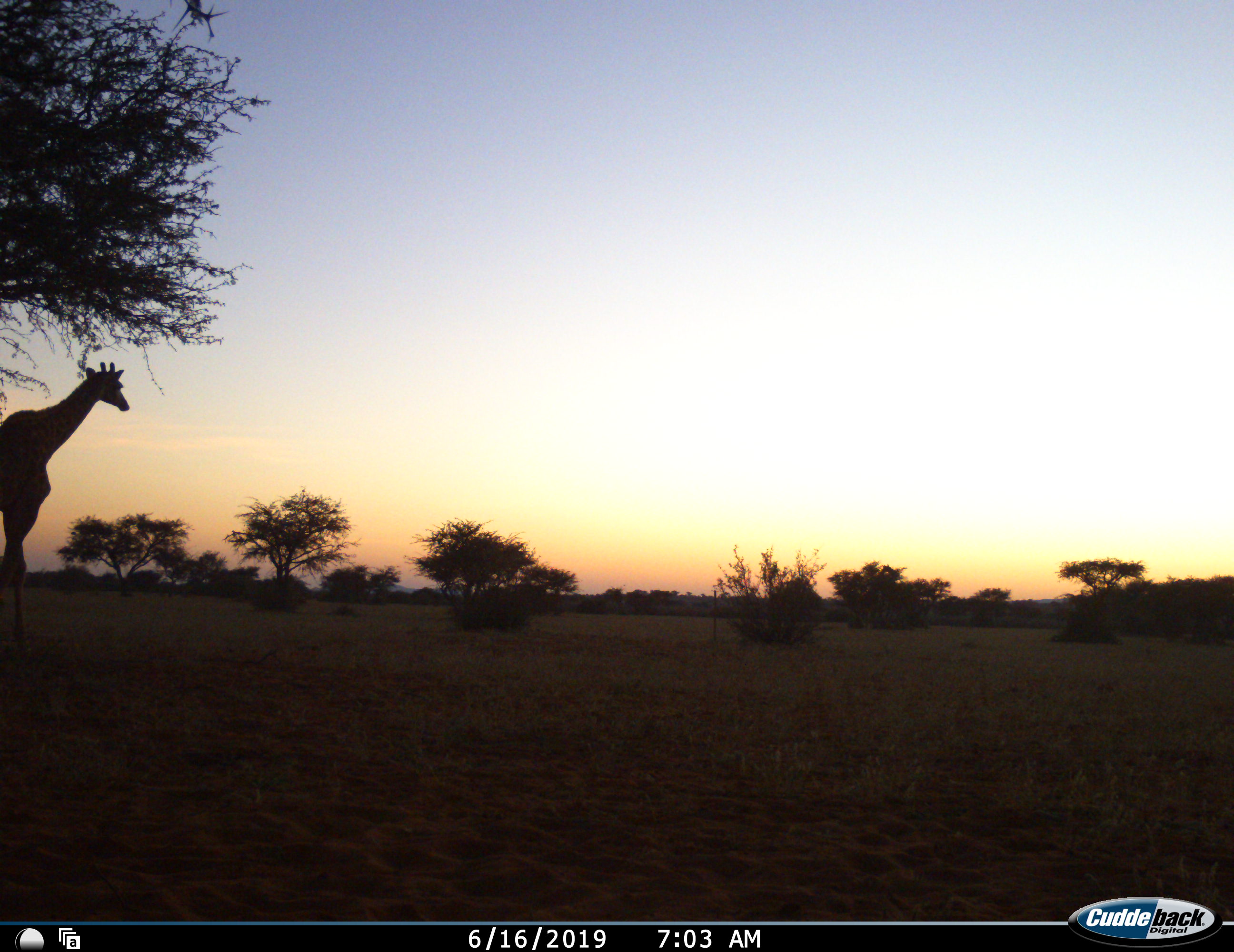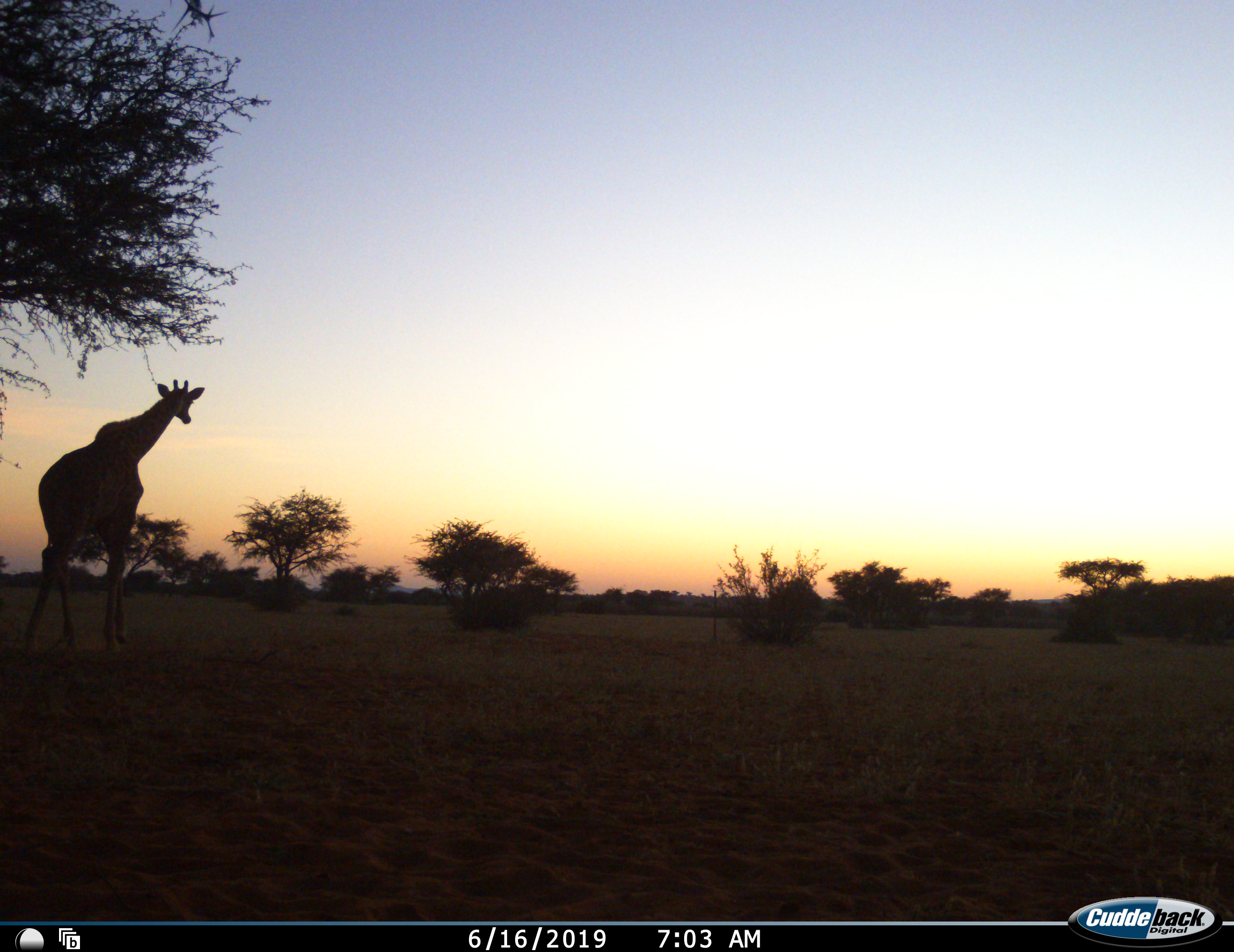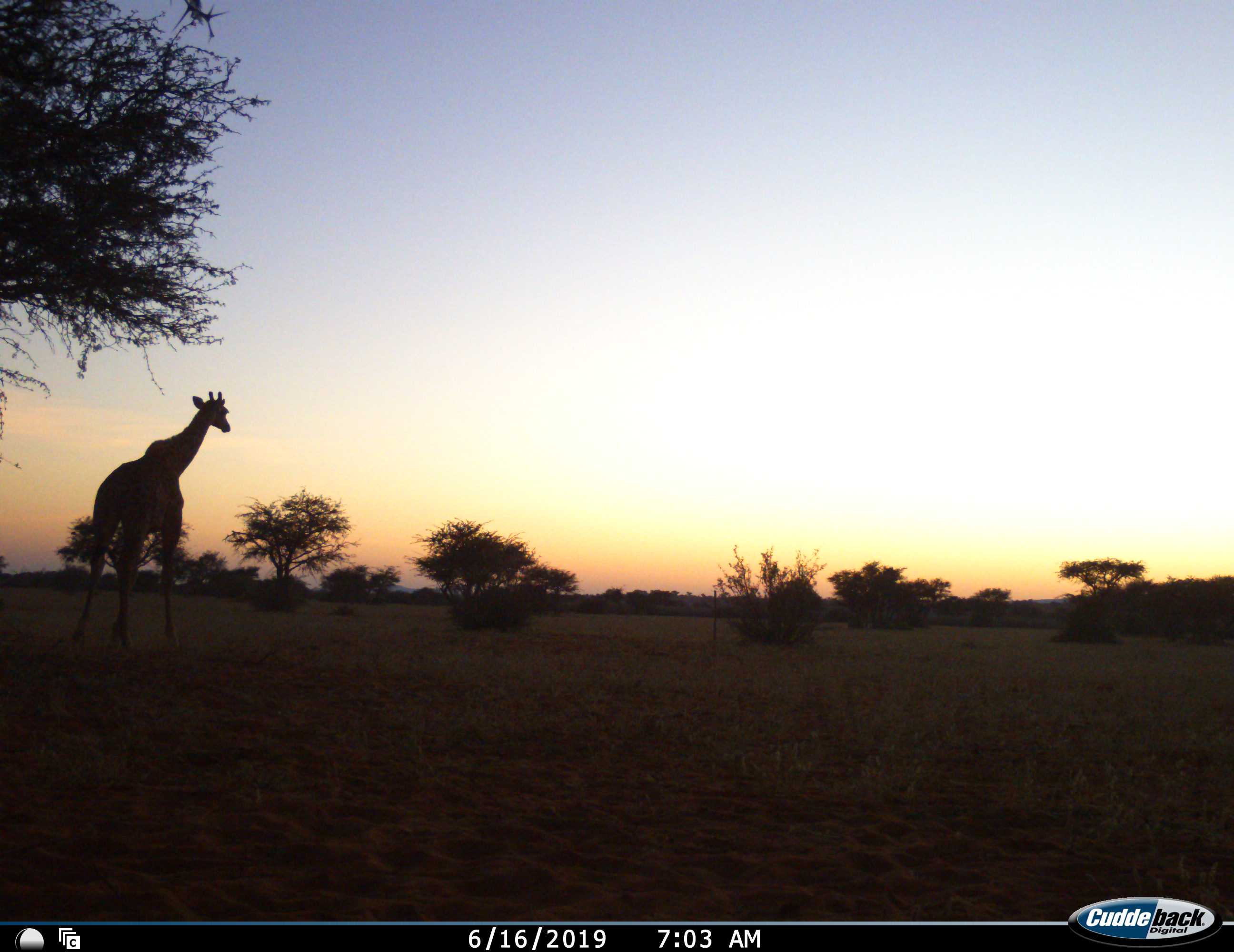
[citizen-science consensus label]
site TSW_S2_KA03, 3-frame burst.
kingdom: Animalia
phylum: Chordata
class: Mammalia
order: Artiodactyla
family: Giraffidae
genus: Giraffa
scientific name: Giraffa camelopardalis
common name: giraffe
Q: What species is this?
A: Giraffe (Giraffa camelopardalis).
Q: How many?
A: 1.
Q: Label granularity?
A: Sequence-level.